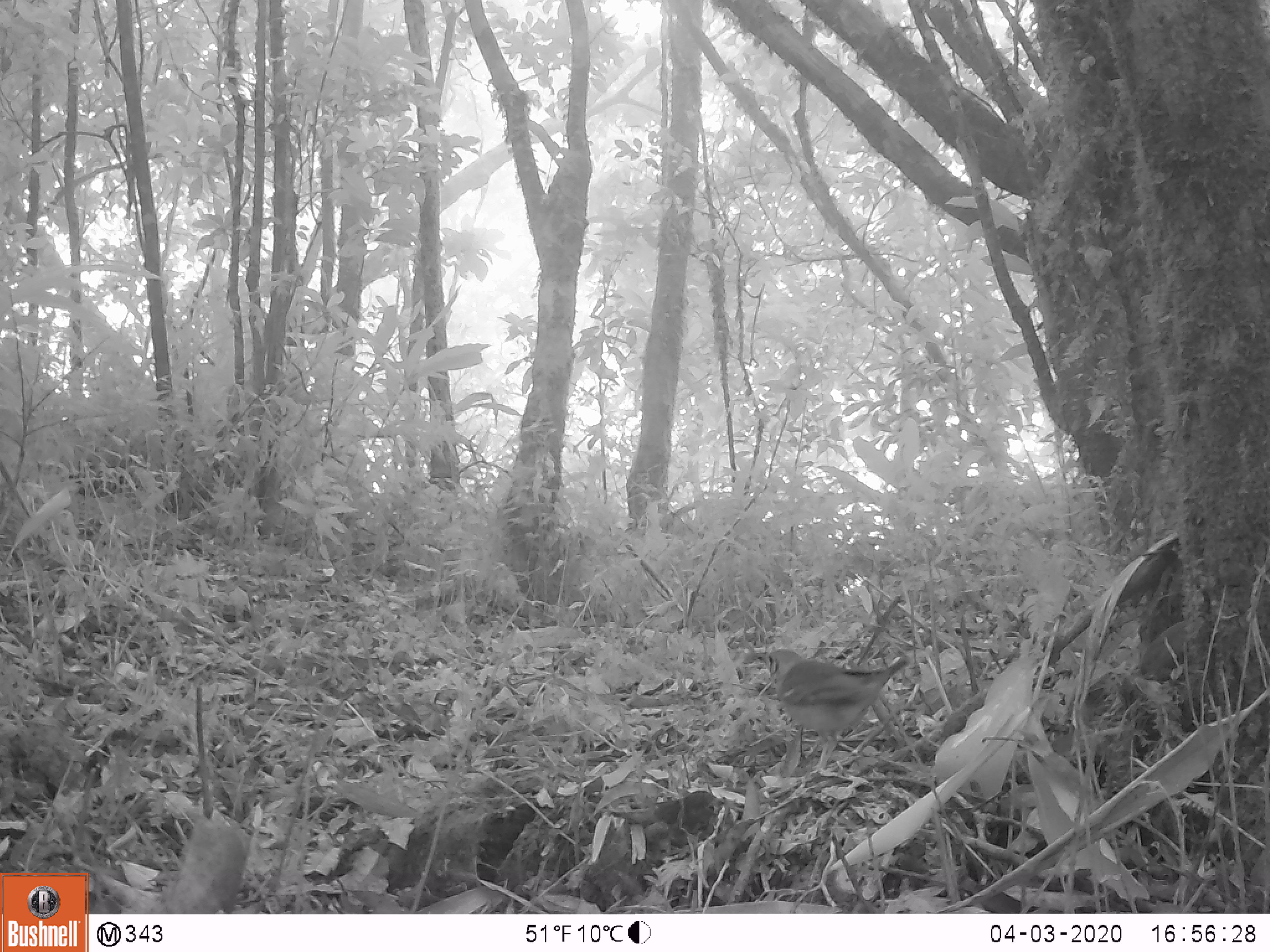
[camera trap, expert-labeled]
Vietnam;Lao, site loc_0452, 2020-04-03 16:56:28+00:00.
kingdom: Animalia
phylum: Chordata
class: Aves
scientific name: Aves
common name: bird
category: unidentified bird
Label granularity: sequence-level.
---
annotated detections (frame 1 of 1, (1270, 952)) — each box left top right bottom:
unidentified bird: 754 649 911 769